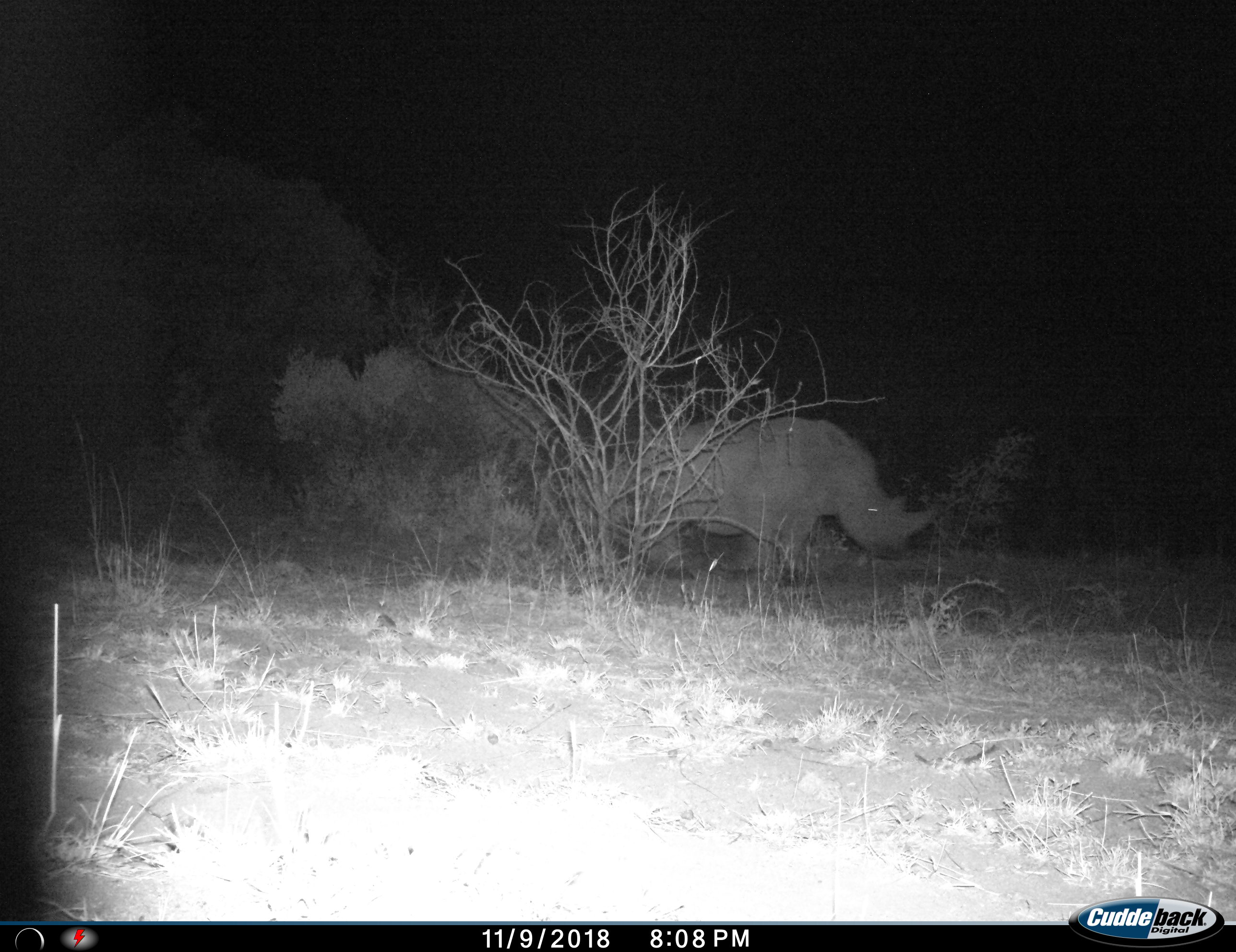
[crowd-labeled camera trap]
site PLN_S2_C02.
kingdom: Animalia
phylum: Chordata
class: Mammalia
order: Perissodactyla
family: Rhinocerotidae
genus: Ceratotherium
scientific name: Ceratotherium simum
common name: white rhinoceros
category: rhinoceroswhite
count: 1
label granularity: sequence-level